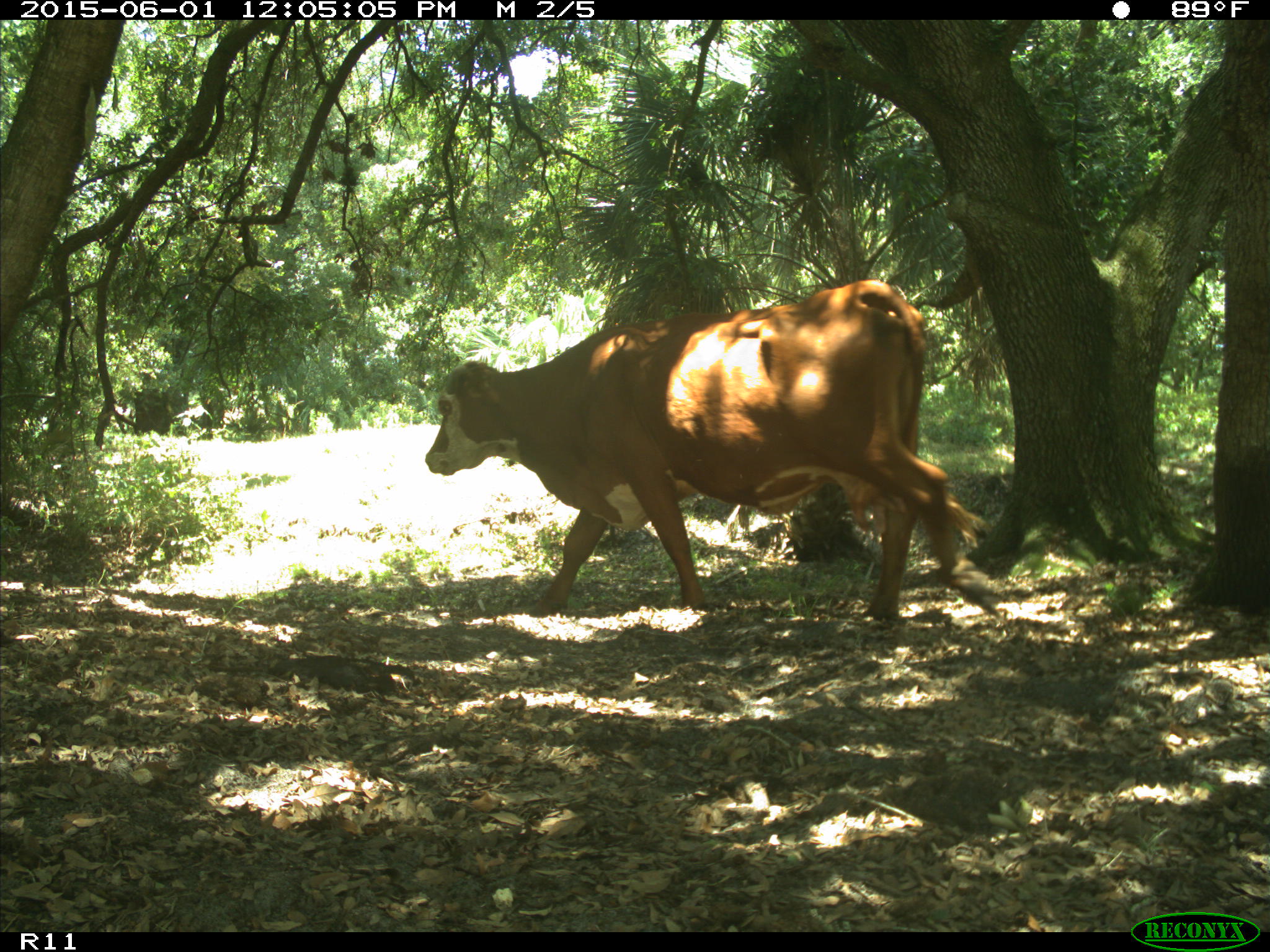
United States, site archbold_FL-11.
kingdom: Animalia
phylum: Chordata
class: Mammalia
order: Artiodactyla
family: Bovidae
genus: Bos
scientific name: Bos taurus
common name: domestic cow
Bos taurus (domestic cow).